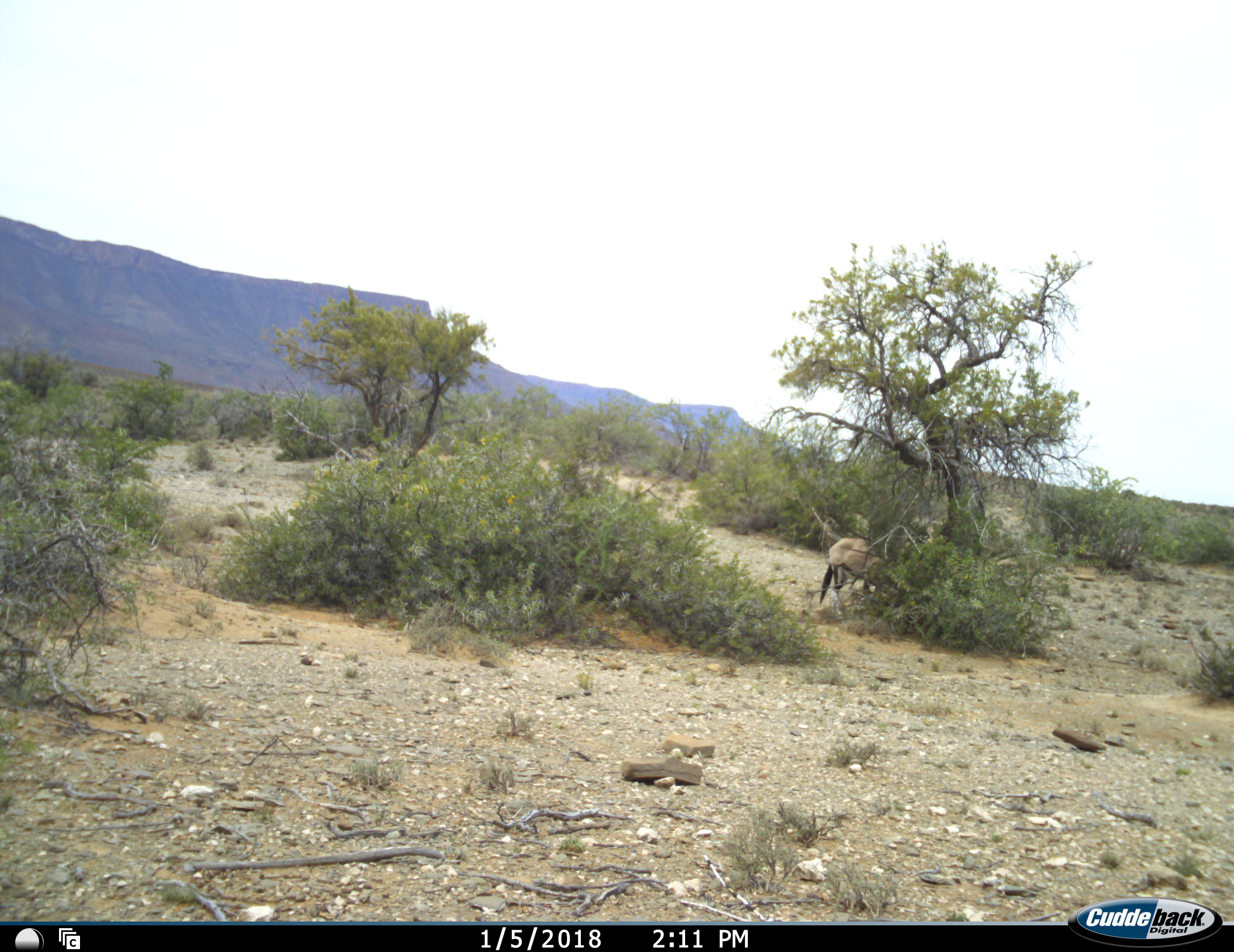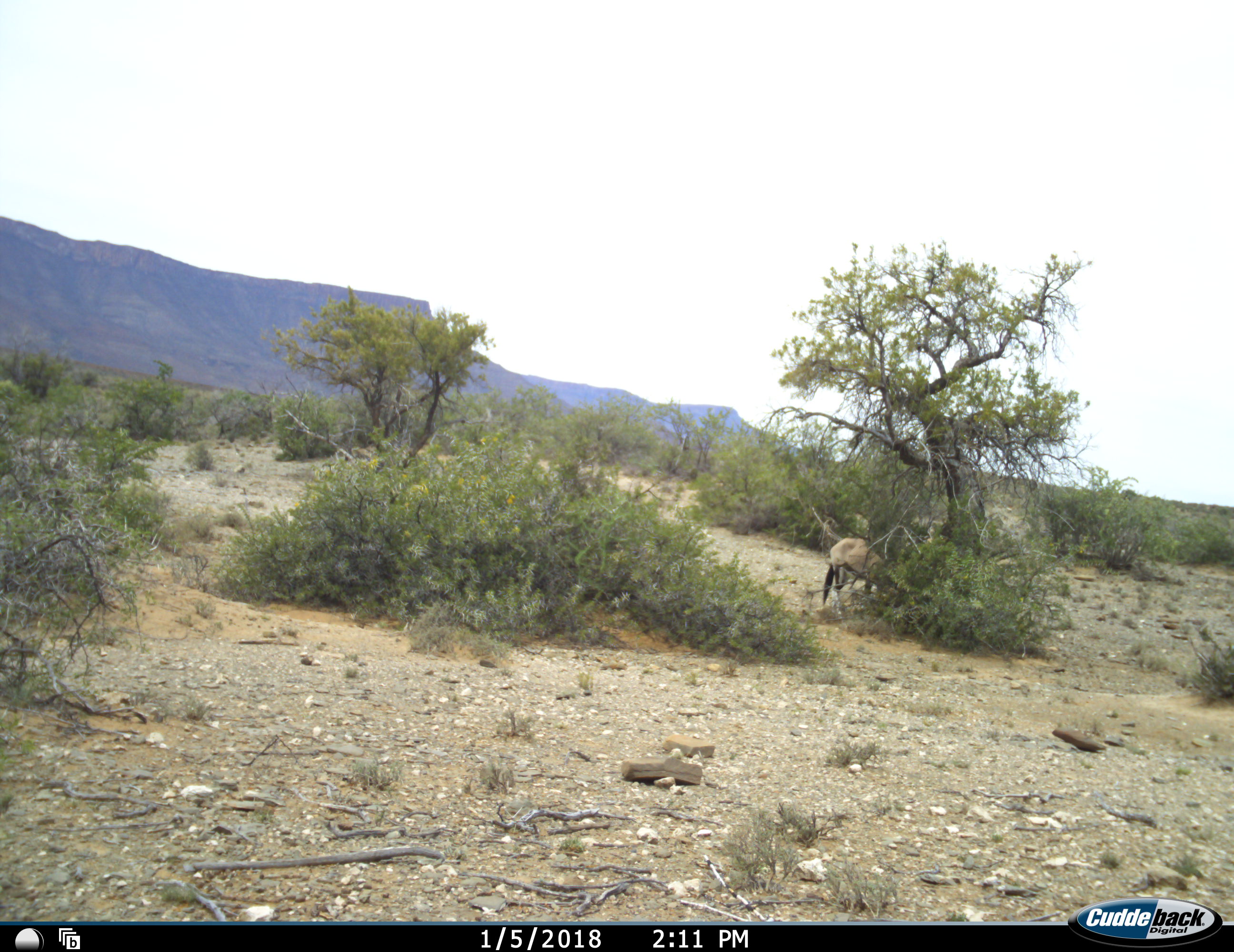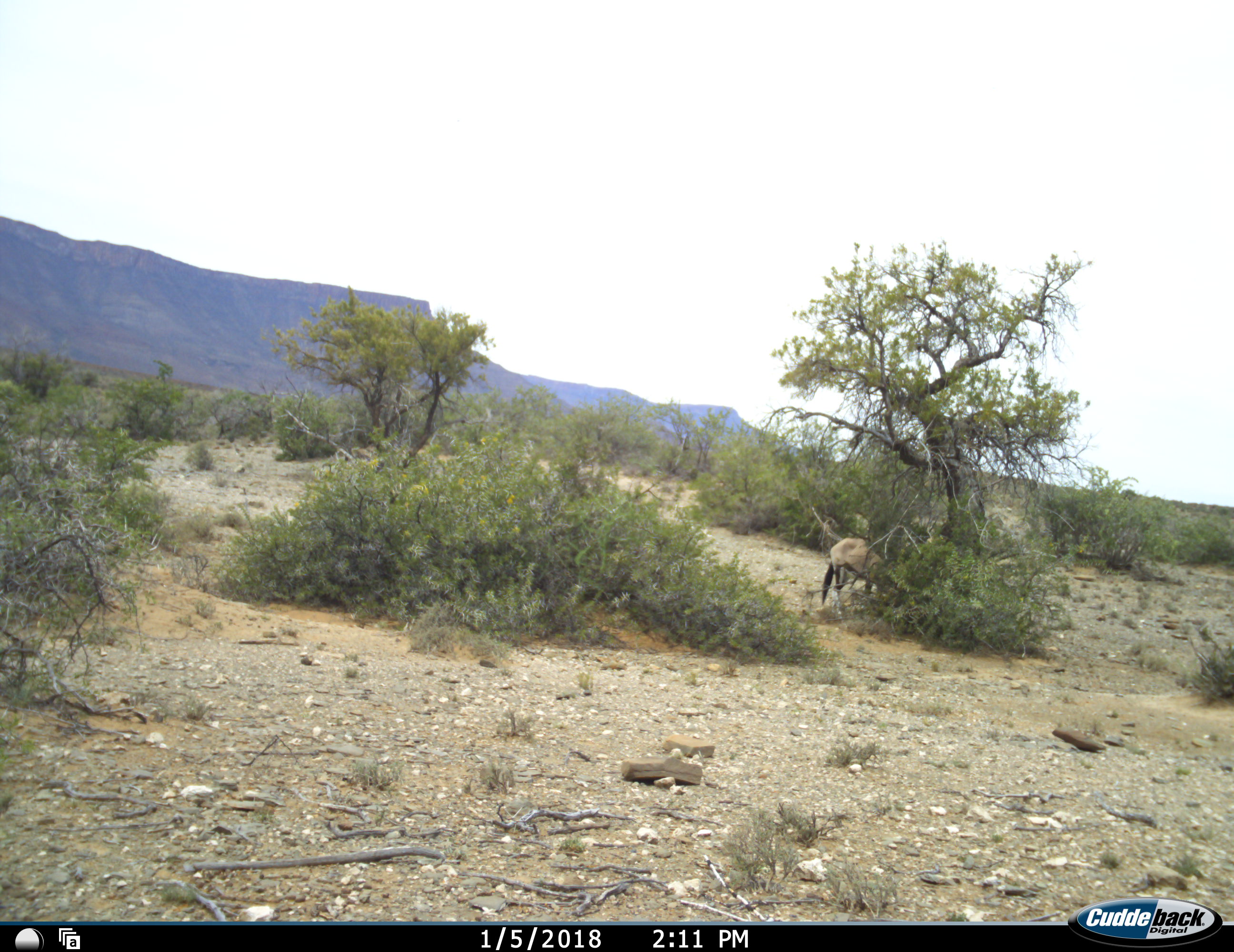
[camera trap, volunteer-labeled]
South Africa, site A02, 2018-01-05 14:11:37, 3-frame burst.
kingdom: Animalia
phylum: Chordata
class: Mammalia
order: Artiodactyla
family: Bovidae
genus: Oryx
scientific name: Oryx gazella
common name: gemsbok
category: gemsbokoryx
Gemsbokoryx (gemsbok) (Oryx gazella), count 1. Behavior (volunteer vote fractions): standing 12%, resting 0%, moving 0%, interacting 0%. Young present (vote fraction): 0%. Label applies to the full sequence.